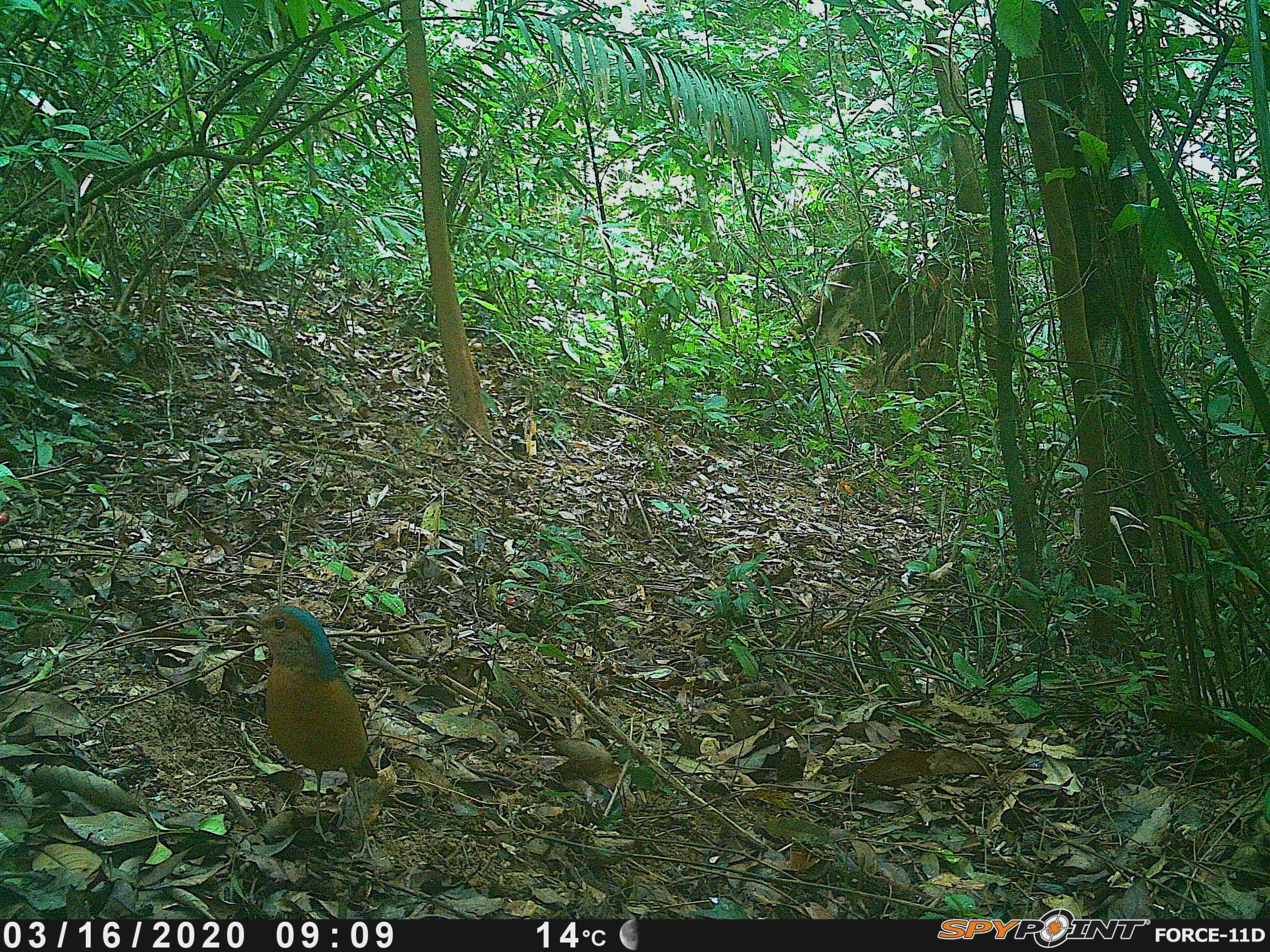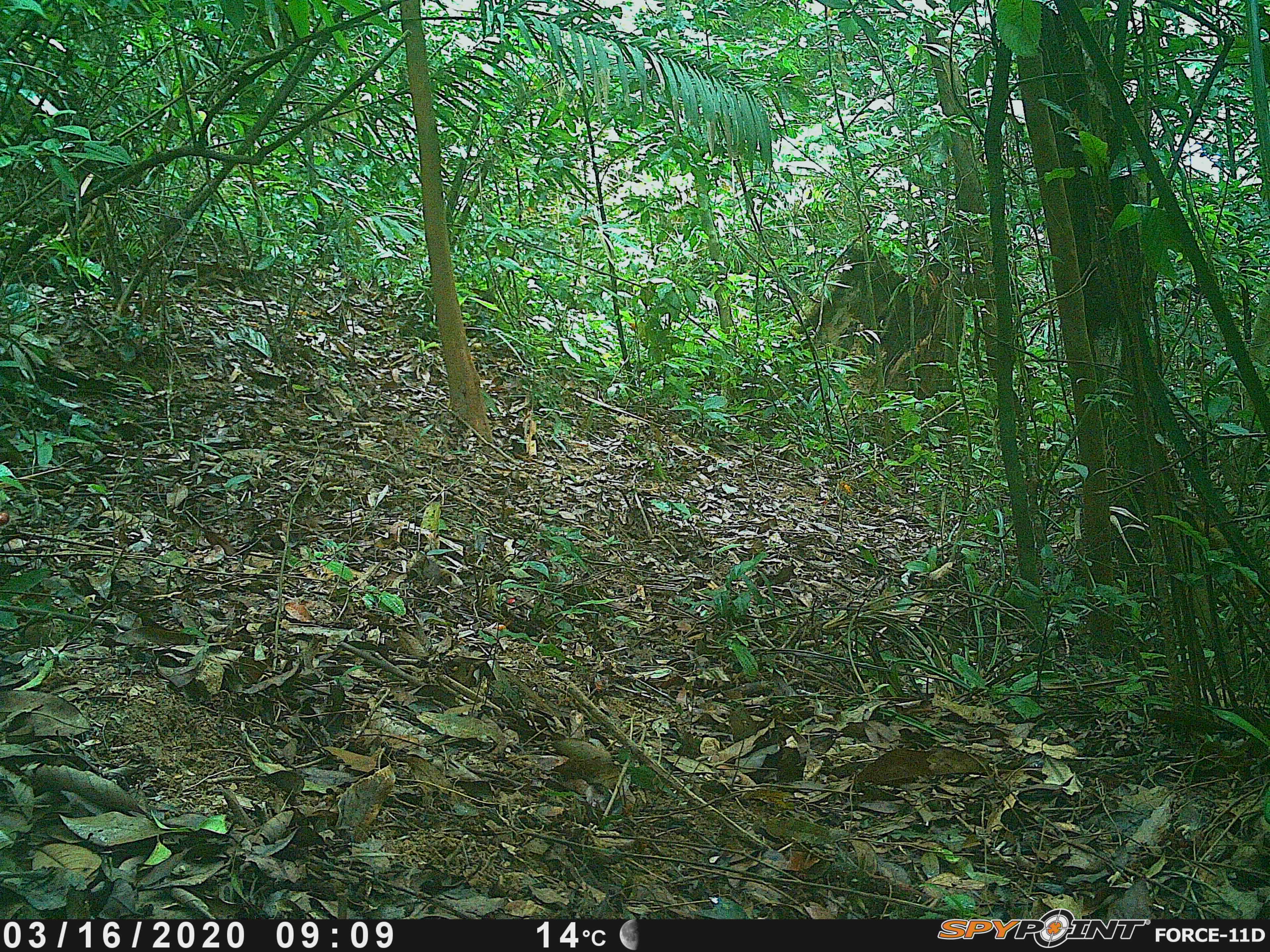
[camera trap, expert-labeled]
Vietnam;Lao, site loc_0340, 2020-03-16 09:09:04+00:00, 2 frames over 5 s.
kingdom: Animalia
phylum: Chordata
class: Aves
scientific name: Aves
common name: bird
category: unidentified bird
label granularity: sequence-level